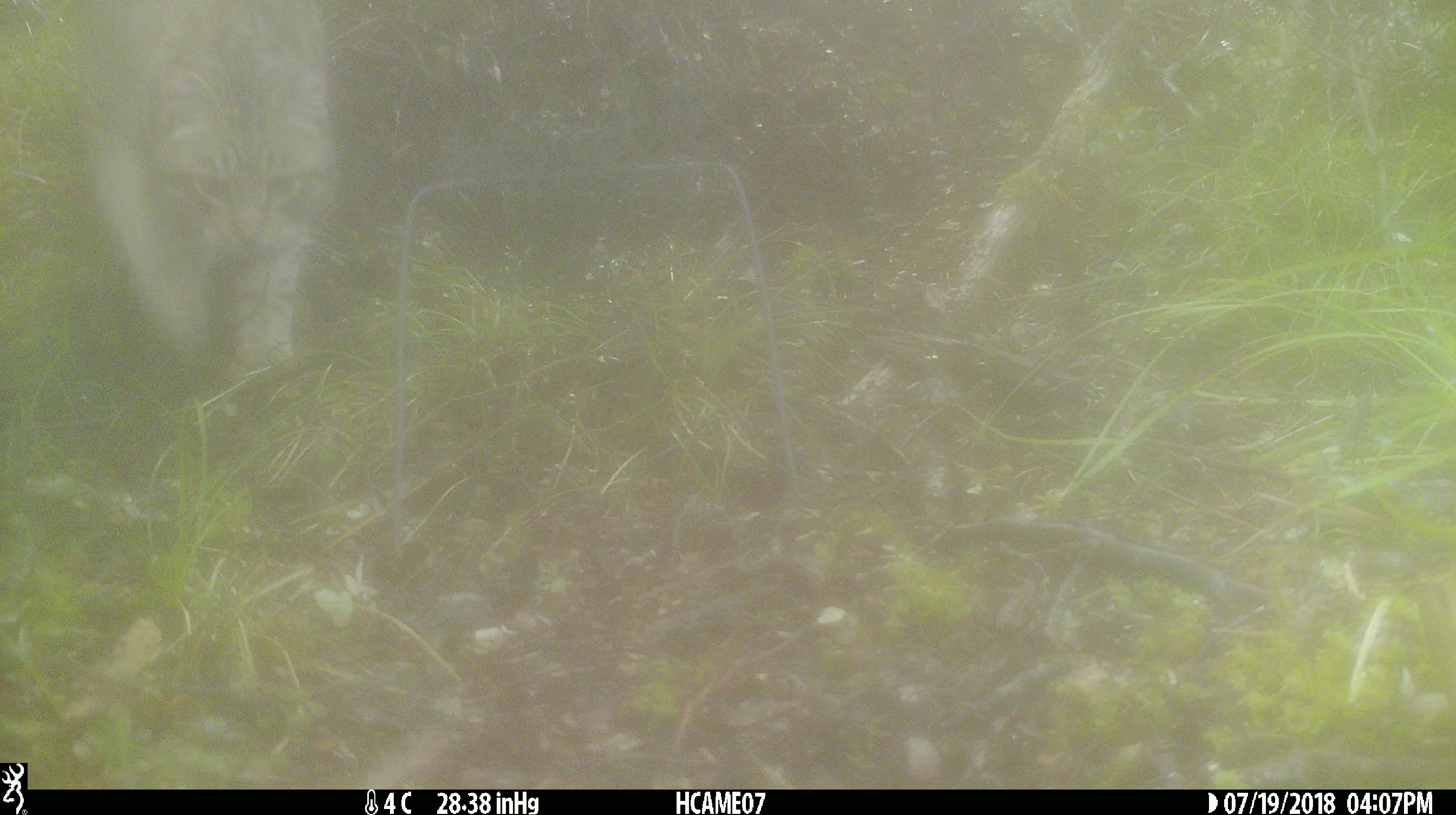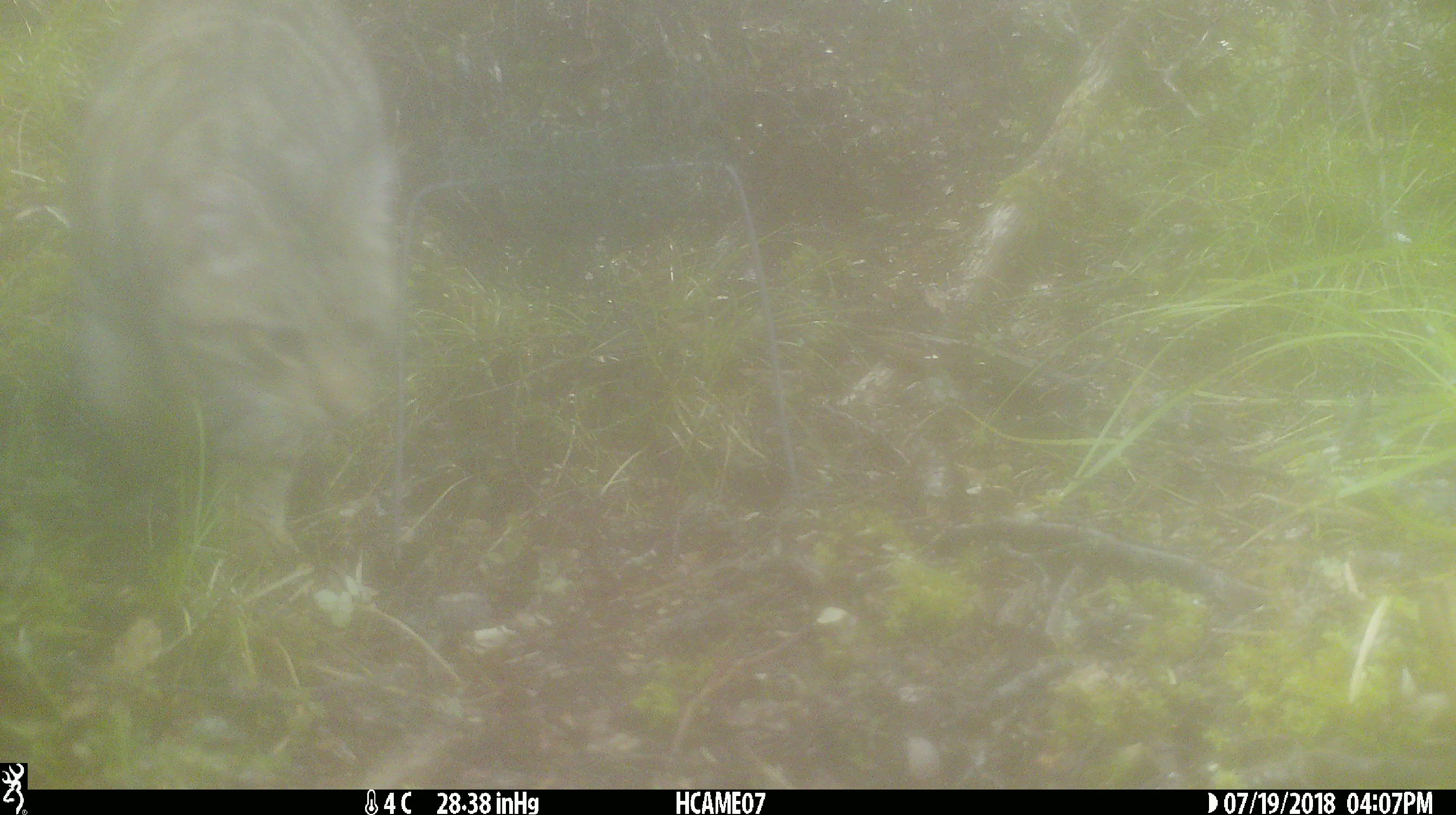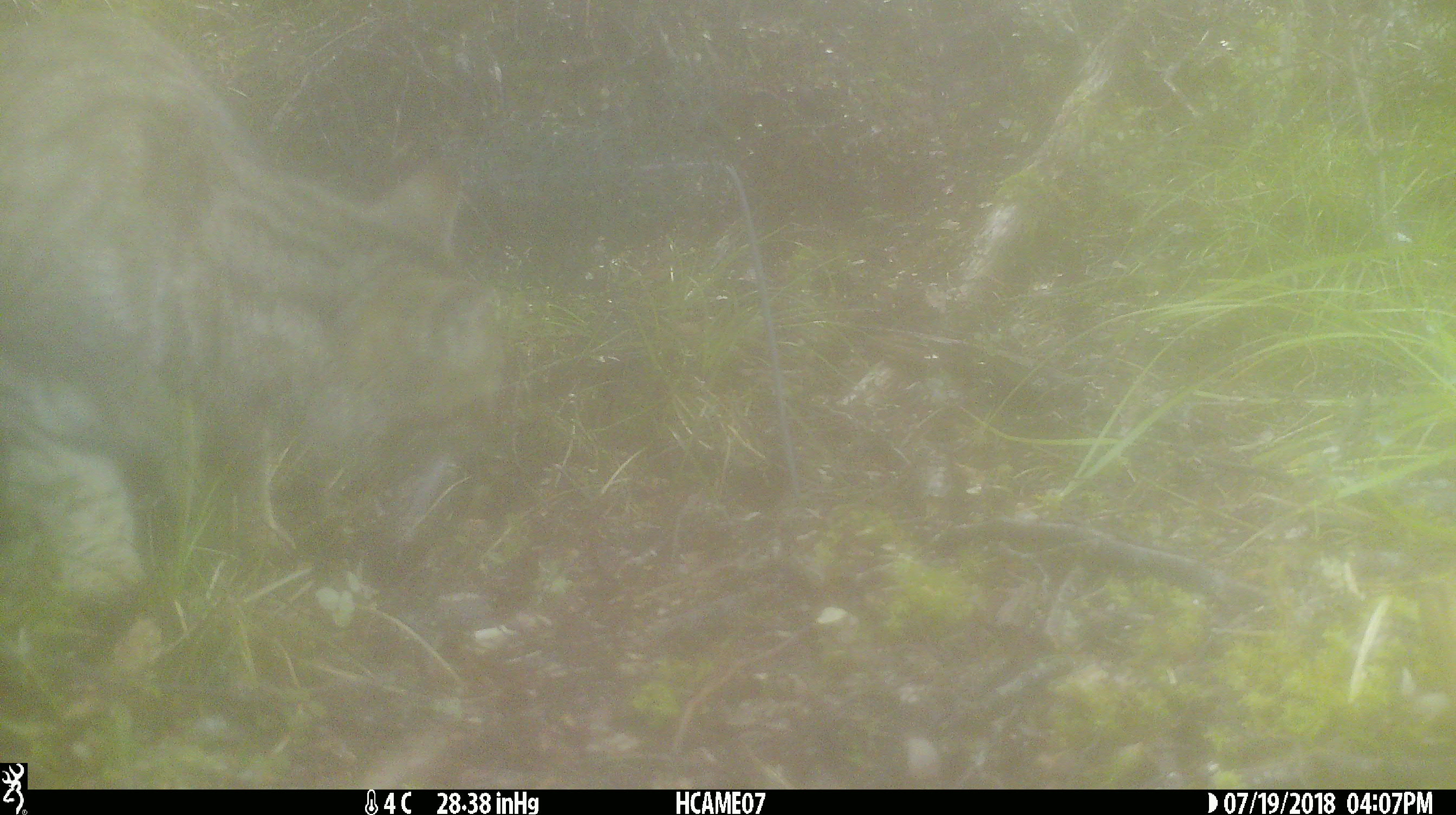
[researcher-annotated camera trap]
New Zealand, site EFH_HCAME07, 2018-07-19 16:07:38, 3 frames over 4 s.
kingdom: Animalia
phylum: Chordata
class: Mammalia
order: Carnivora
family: Felidae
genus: Felis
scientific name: Felis catus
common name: domestic cat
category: cat